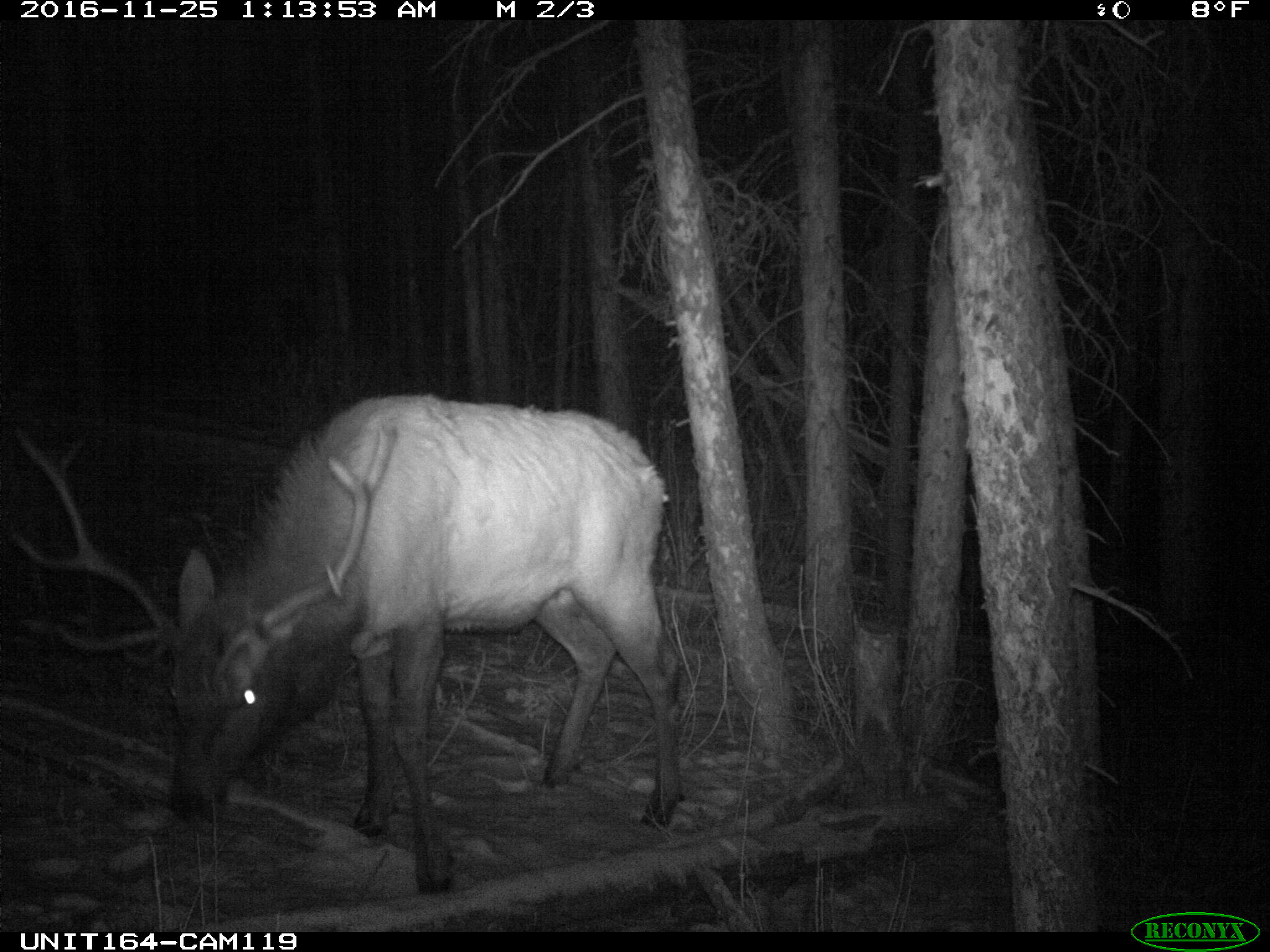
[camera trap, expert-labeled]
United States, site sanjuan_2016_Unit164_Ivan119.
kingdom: Animalia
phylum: Chordata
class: Mammalia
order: Artiodactyla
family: Cervidae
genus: Cervus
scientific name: Cervus elaphus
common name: red deer